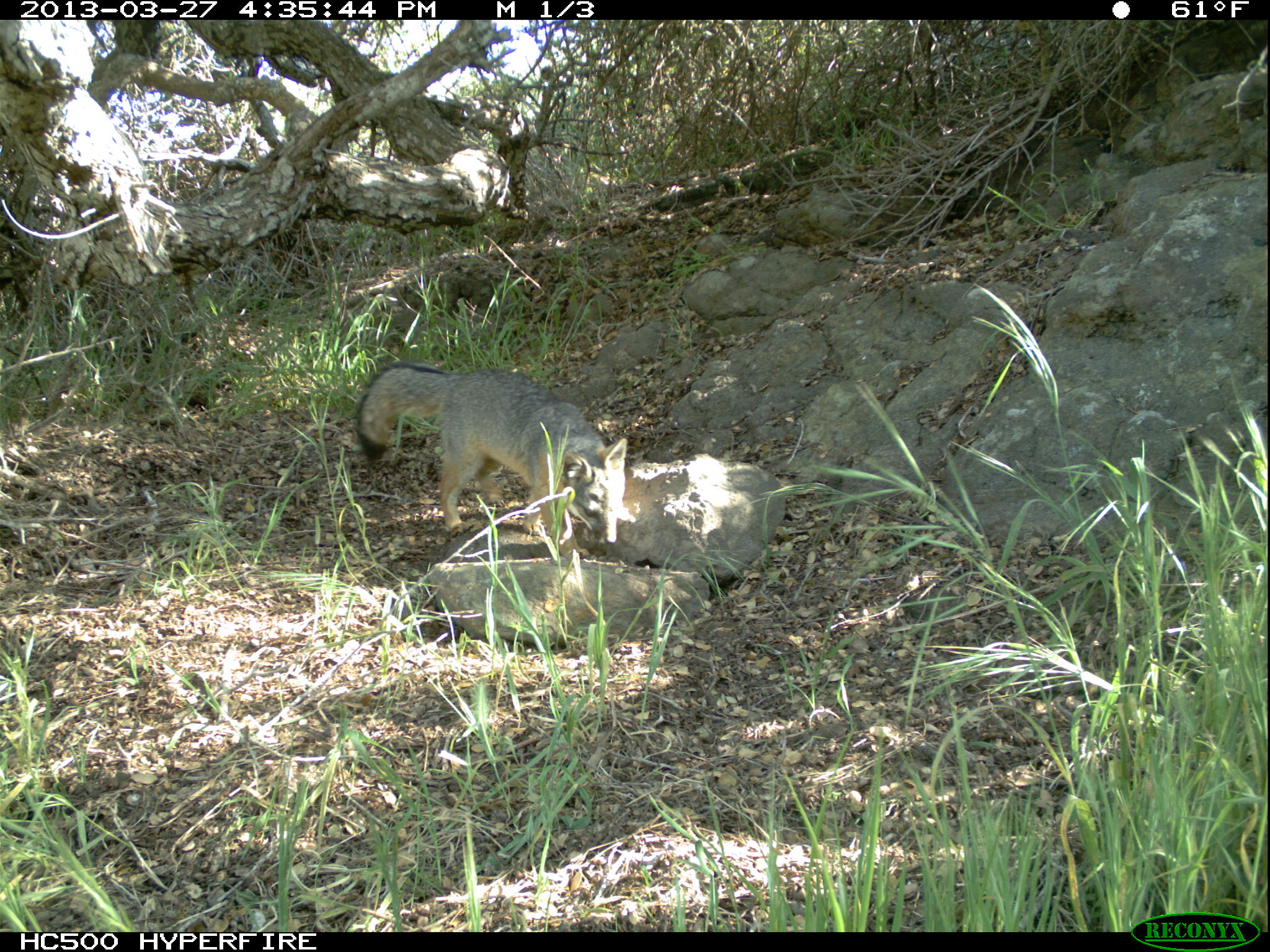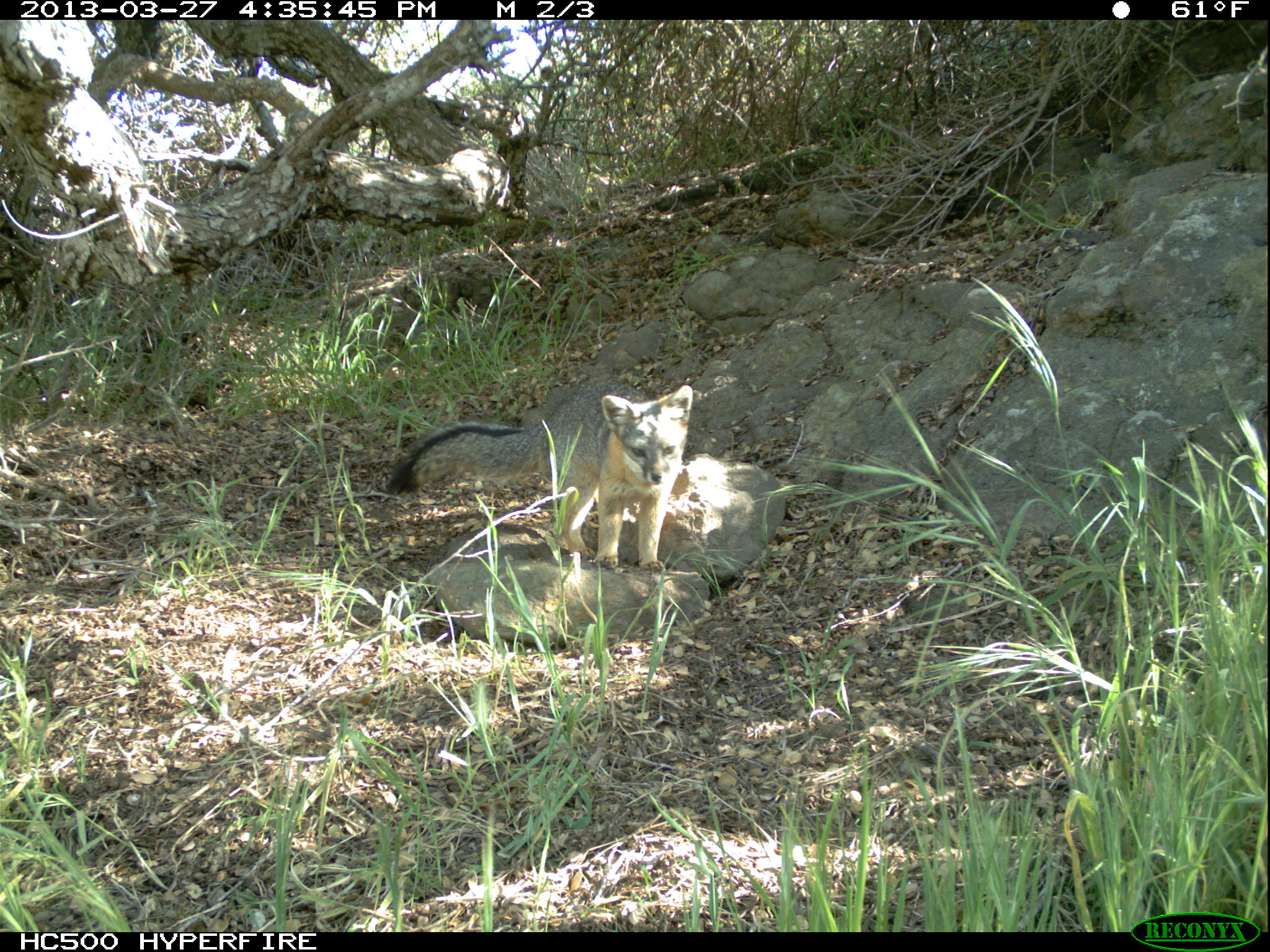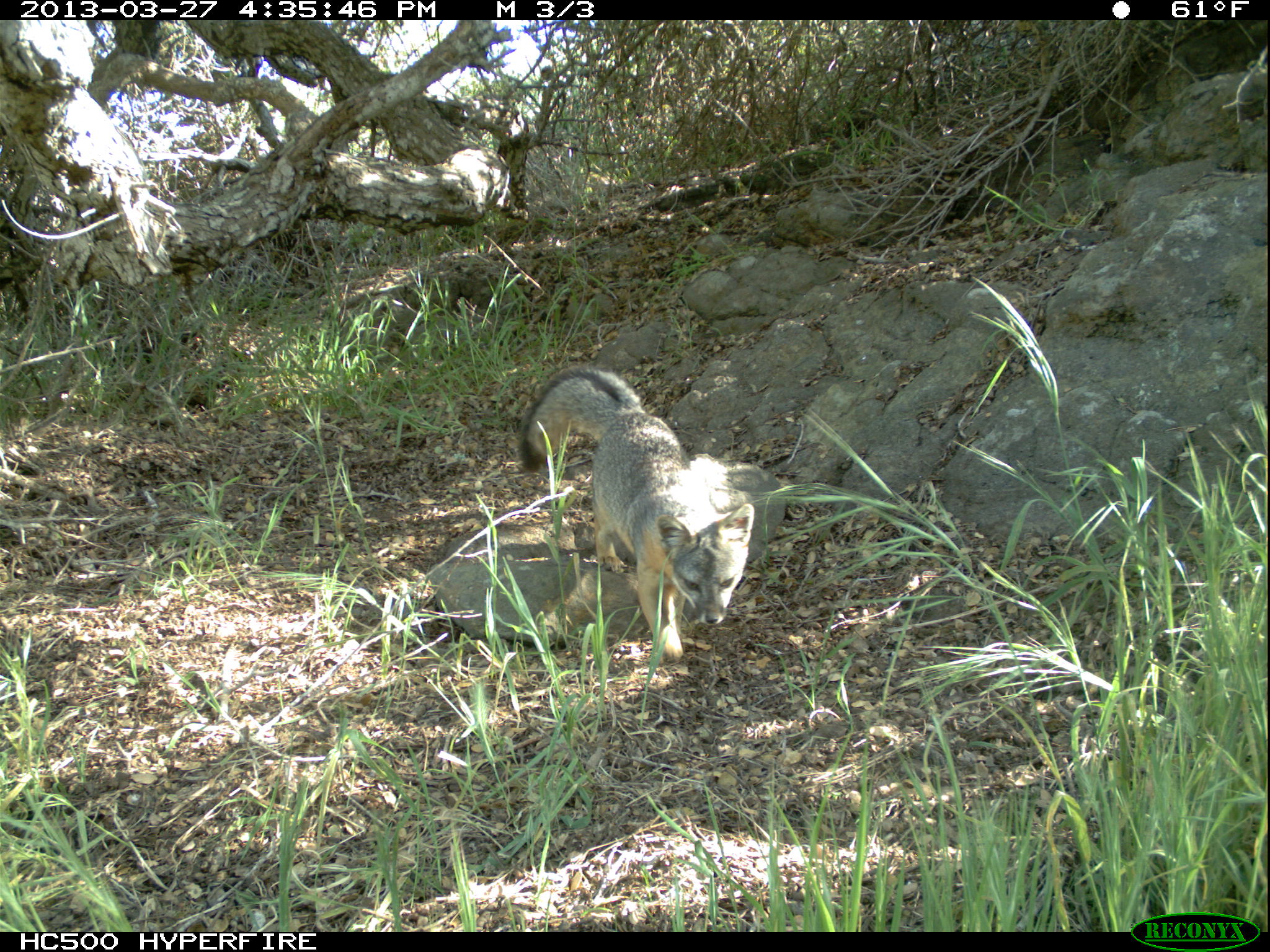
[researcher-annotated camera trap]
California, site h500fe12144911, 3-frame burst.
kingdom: Animalia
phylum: Chordata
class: Mammalia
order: Carnivora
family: Canidae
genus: Urocyon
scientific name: Urocyon littoralis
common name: island fox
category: fox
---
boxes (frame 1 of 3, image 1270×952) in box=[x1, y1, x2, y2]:
fox: box=[356, 359, 627, 557]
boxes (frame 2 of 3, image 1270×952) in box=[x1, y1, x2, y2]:
fox: box=[383, 376, 693, 574]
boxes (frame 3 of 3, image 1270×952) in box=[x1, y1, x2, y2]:
fox: box=[517, 366, 754, 663]